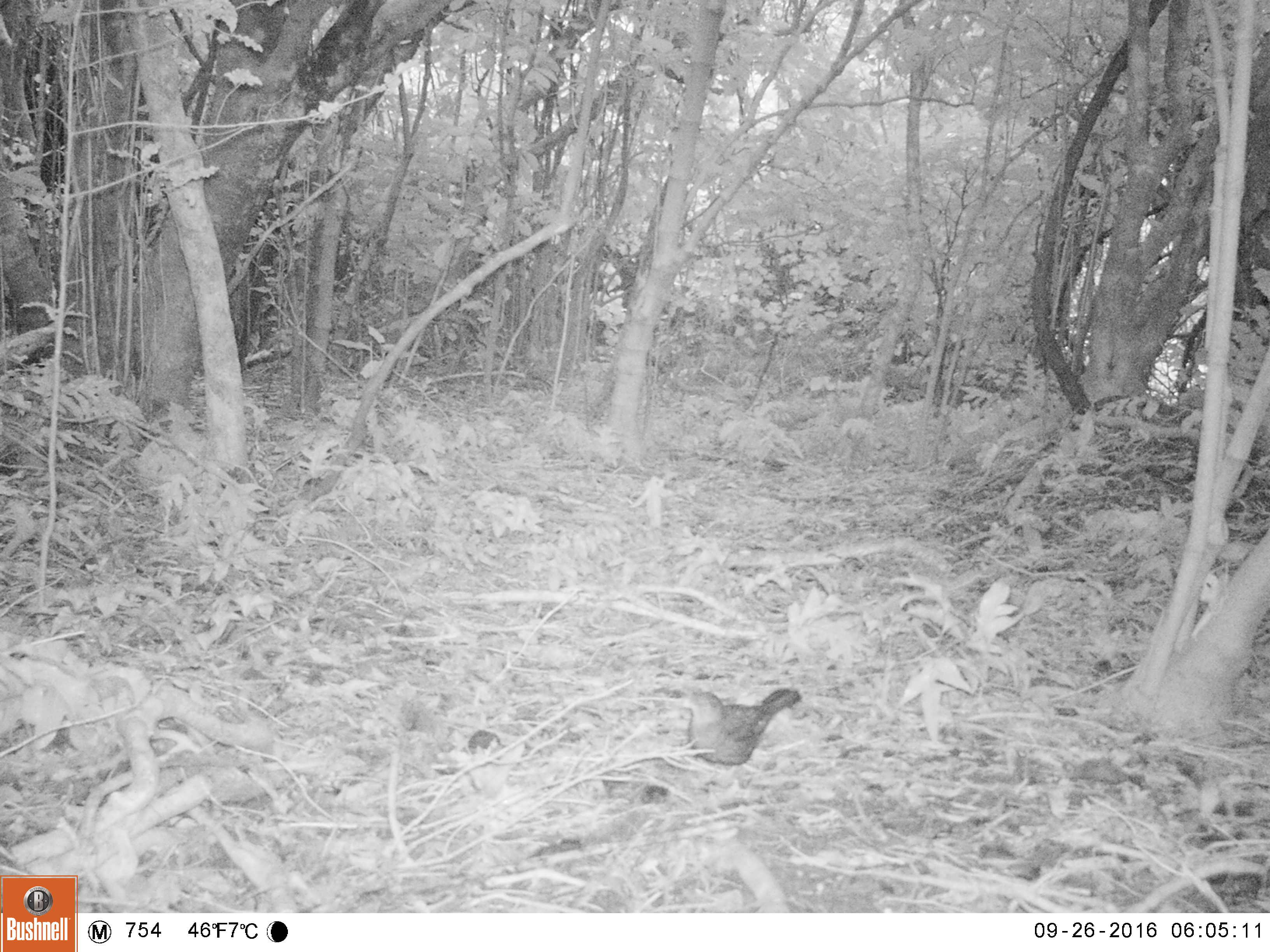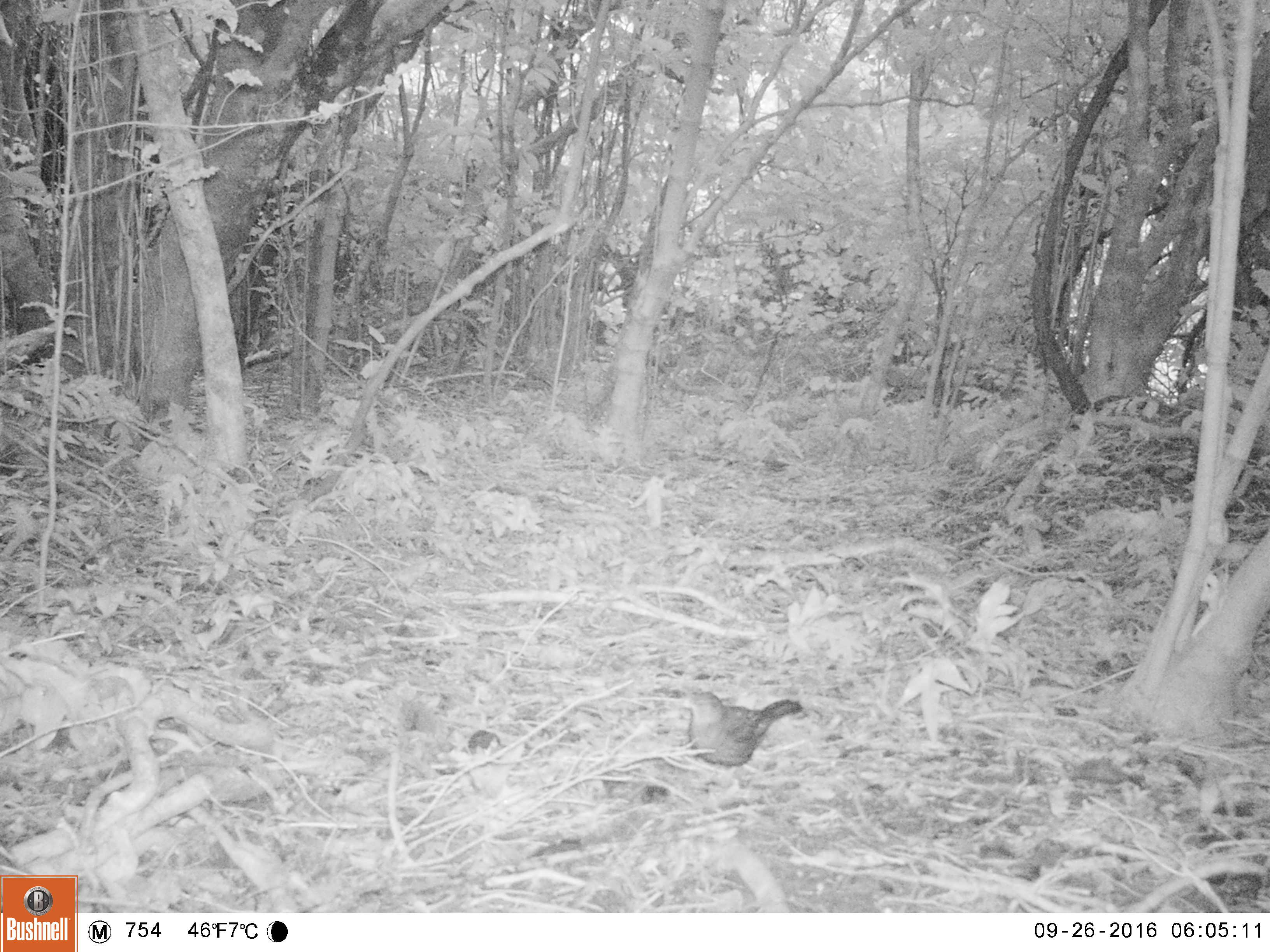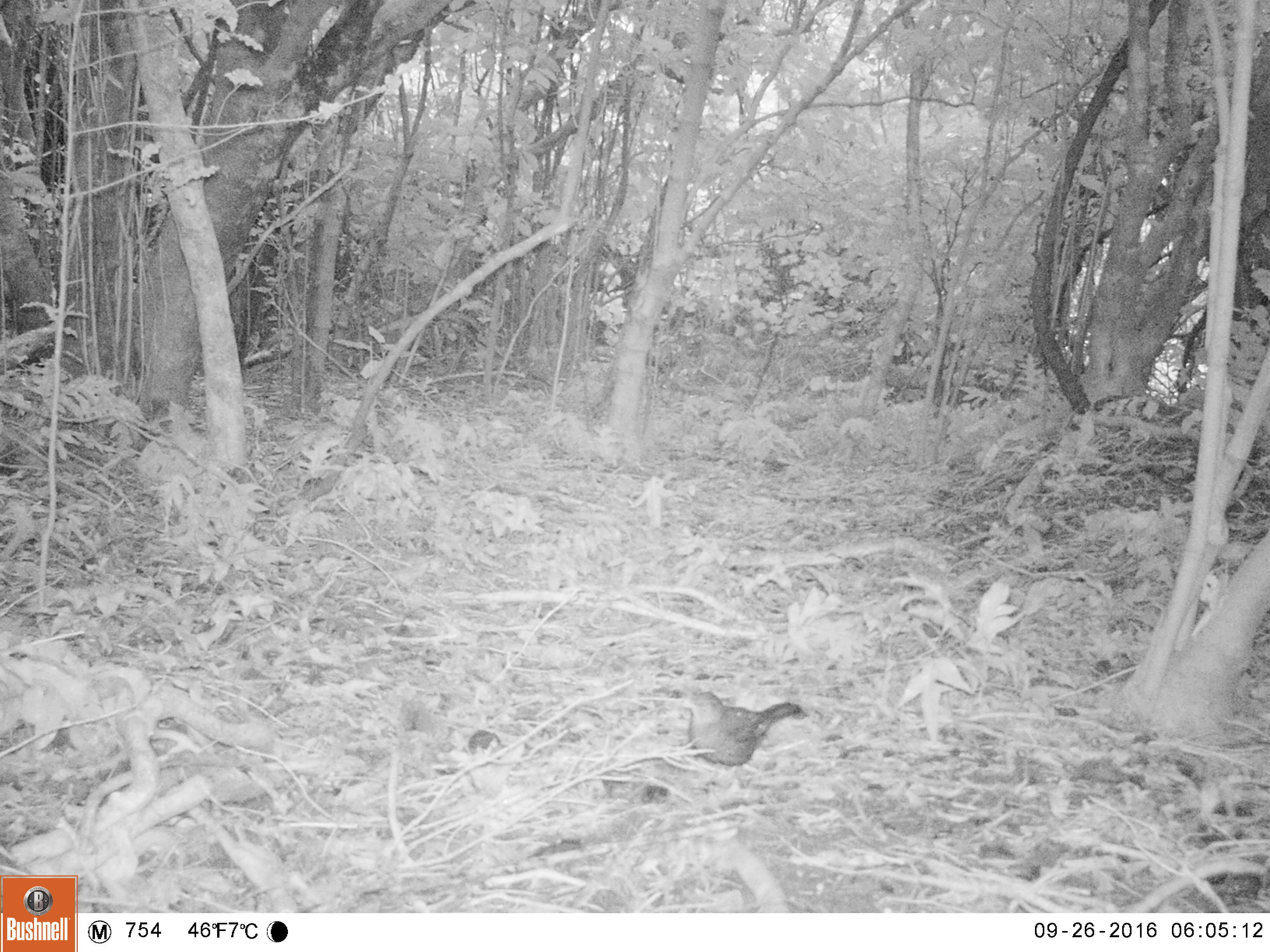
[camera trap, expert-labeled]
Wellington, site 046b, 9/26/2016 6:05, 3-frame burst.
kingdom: Animalia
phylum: Chordata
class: Aves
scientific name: Aves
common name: bird